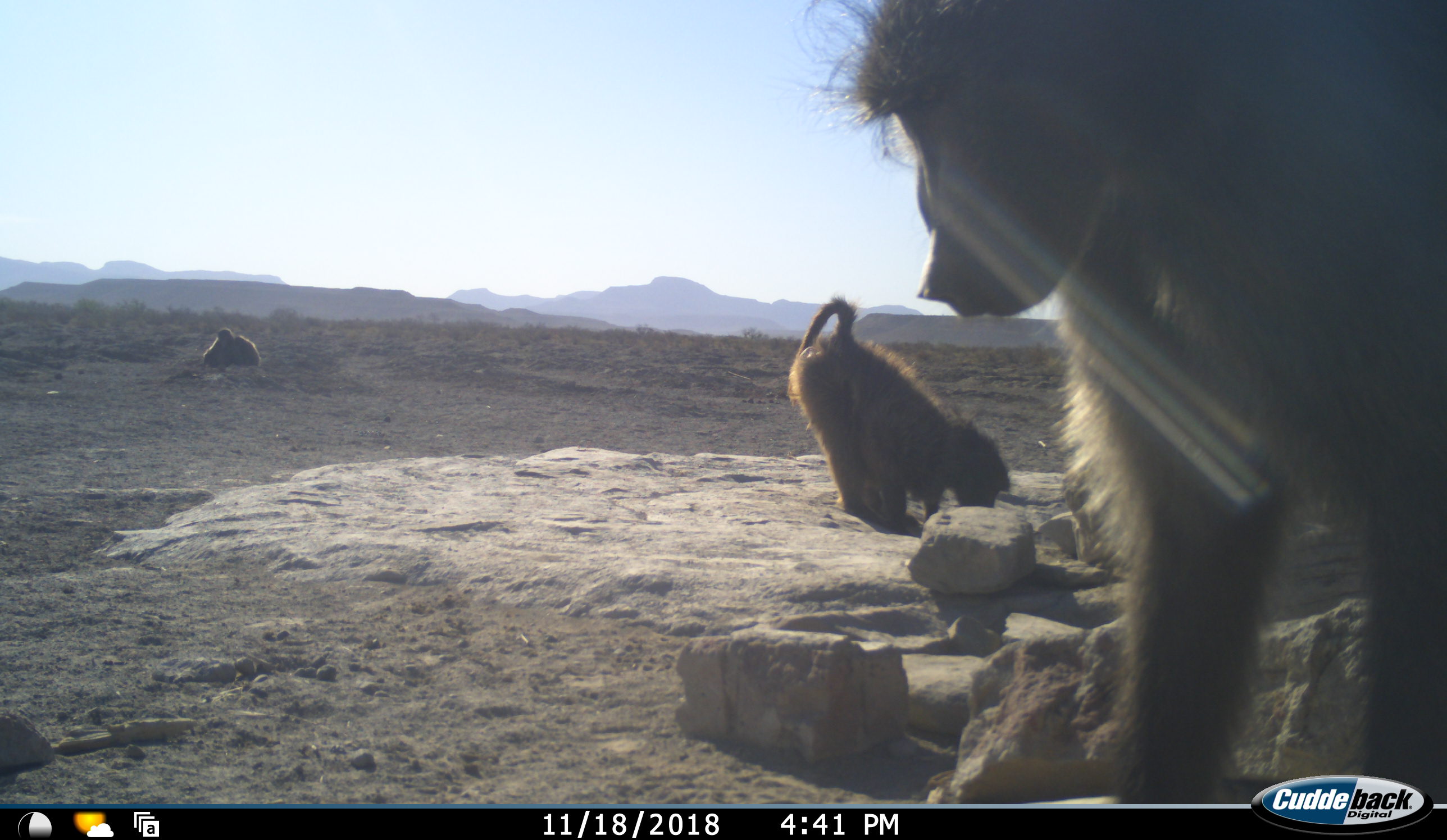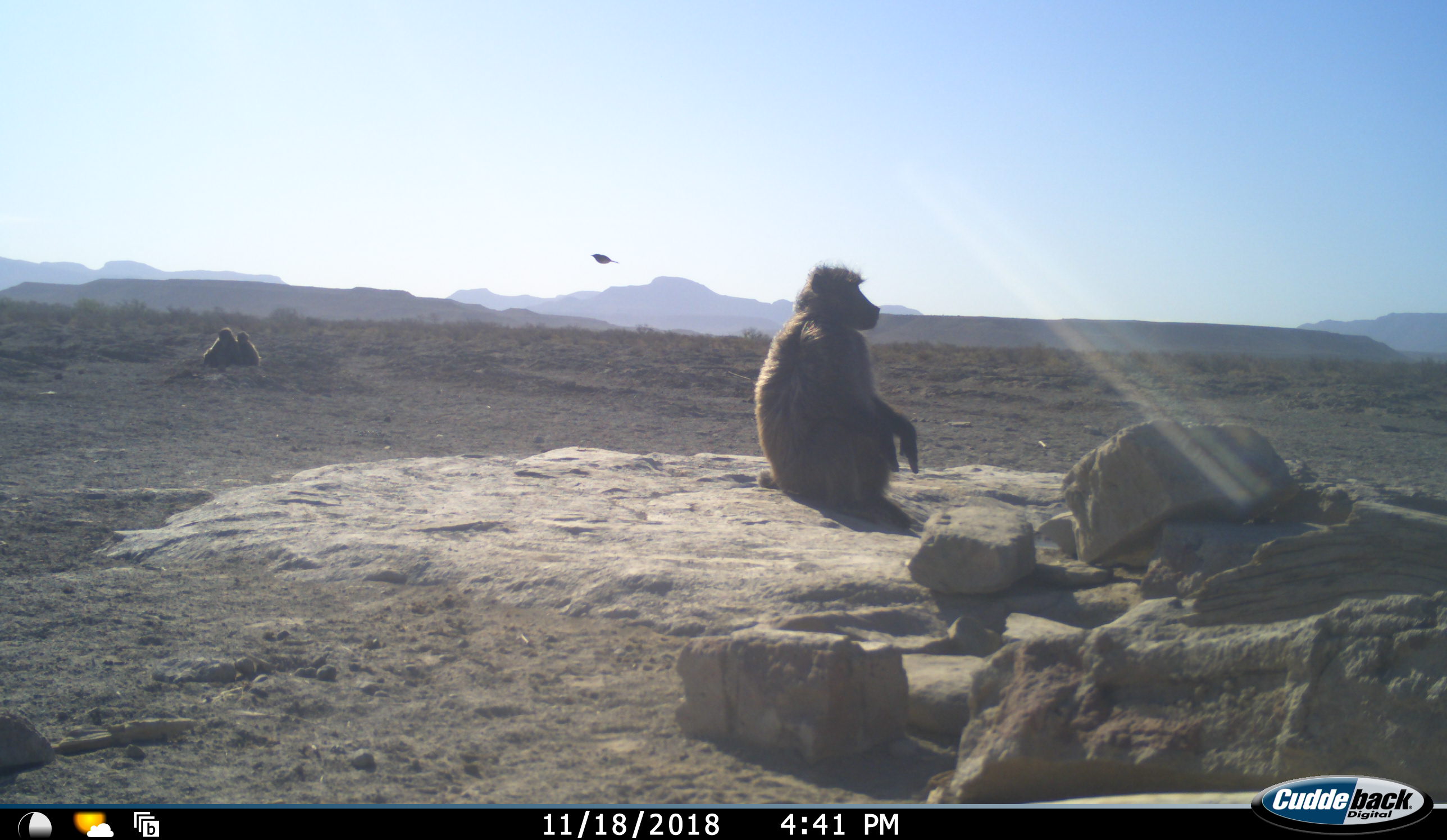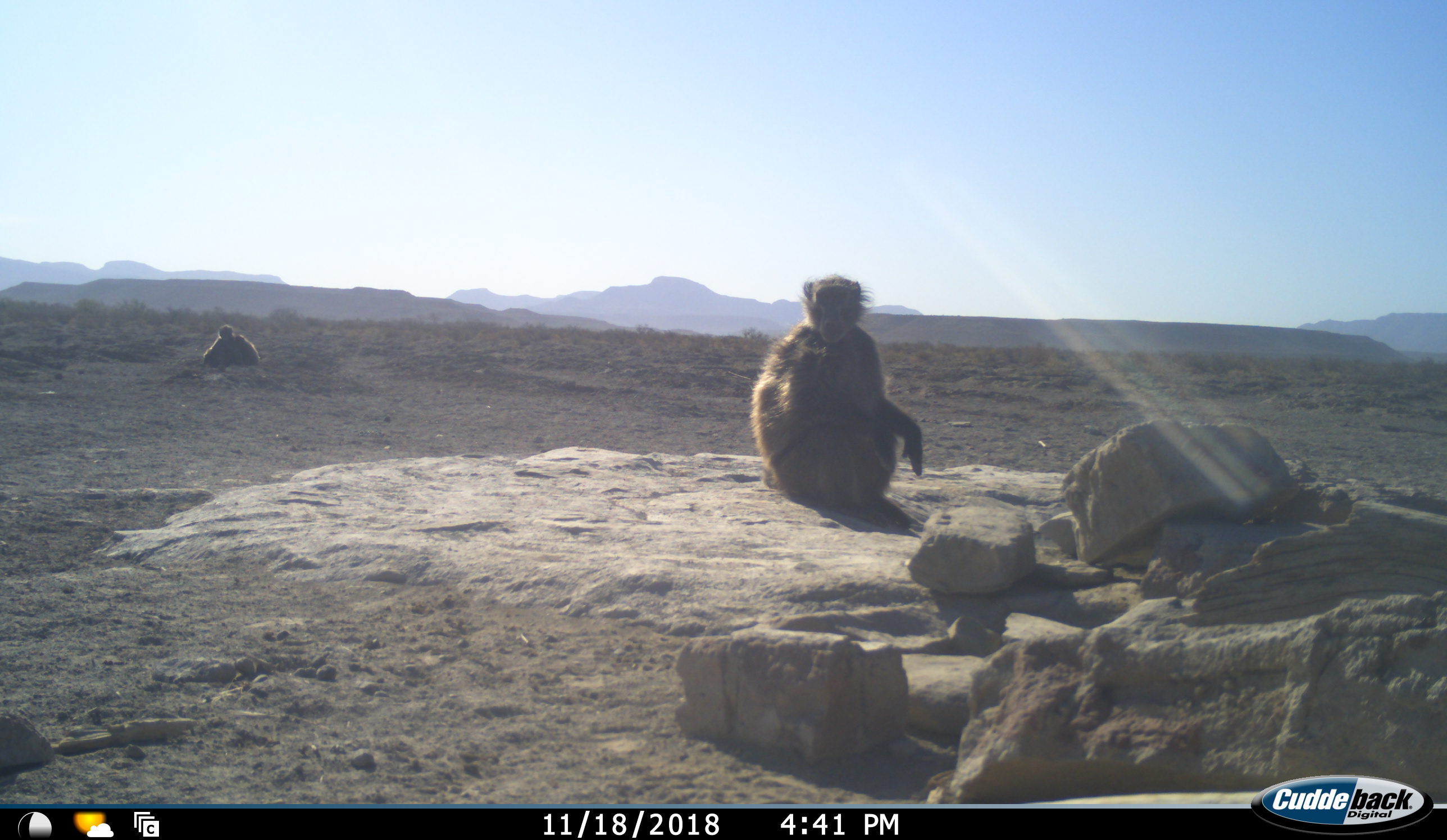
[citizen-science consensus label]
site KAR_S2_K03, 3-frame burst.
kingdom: Animalia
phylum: Chordata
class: Mammalia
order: Primates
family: Cercopithecidae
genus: Papio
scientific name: Papio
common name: baboon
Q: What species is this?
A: Baboon (Papio).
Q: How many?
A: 4.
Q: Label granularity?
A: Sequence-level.